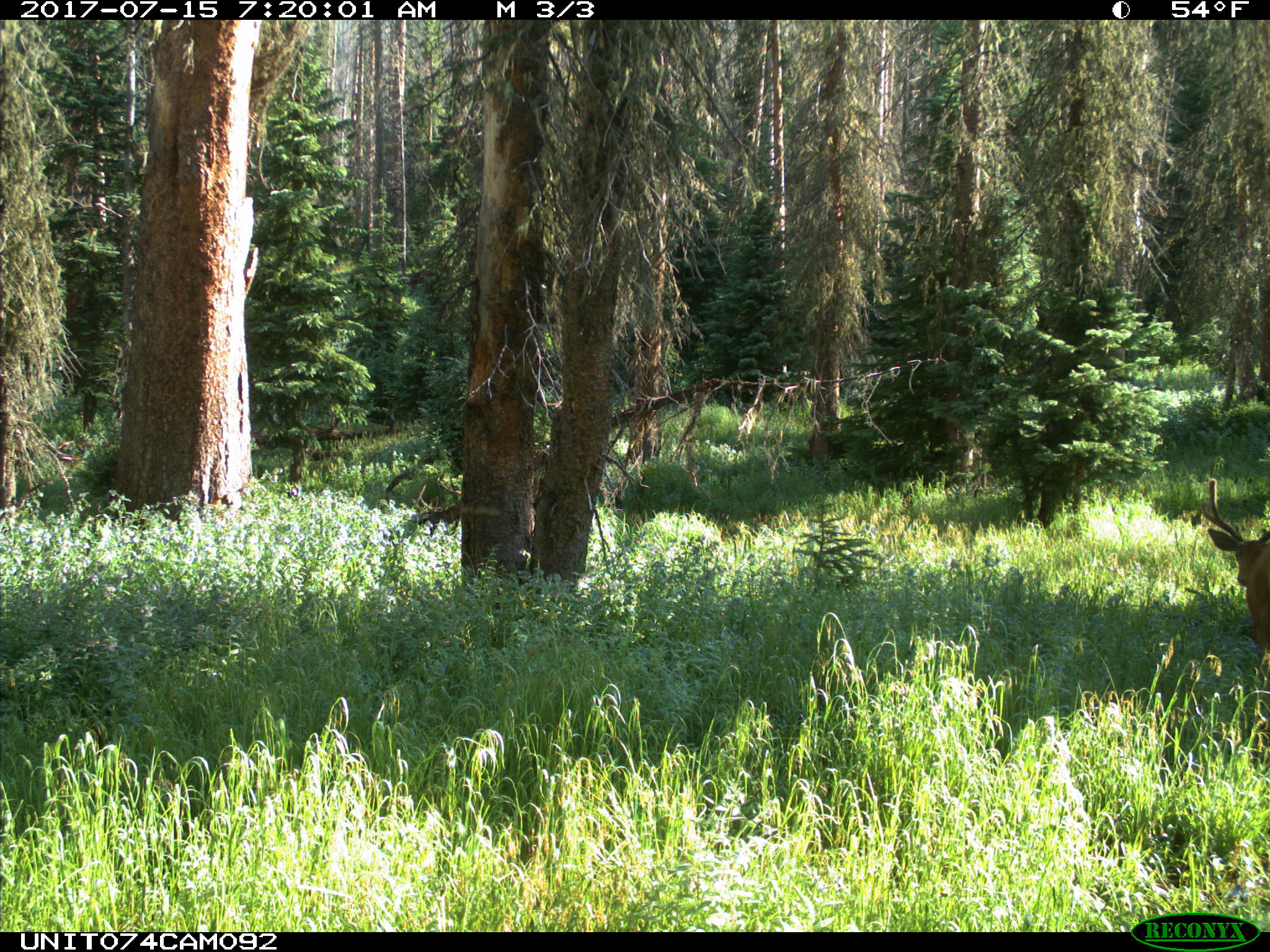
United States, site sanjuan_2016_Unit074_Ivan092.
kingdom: Animalia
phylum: Chordata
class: Mammalia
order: Artiodactyla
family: Cervidae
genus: Odocoileus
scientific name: Odocoileus hemionus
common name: mule deer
Odocoileus hemionus (mule deer).